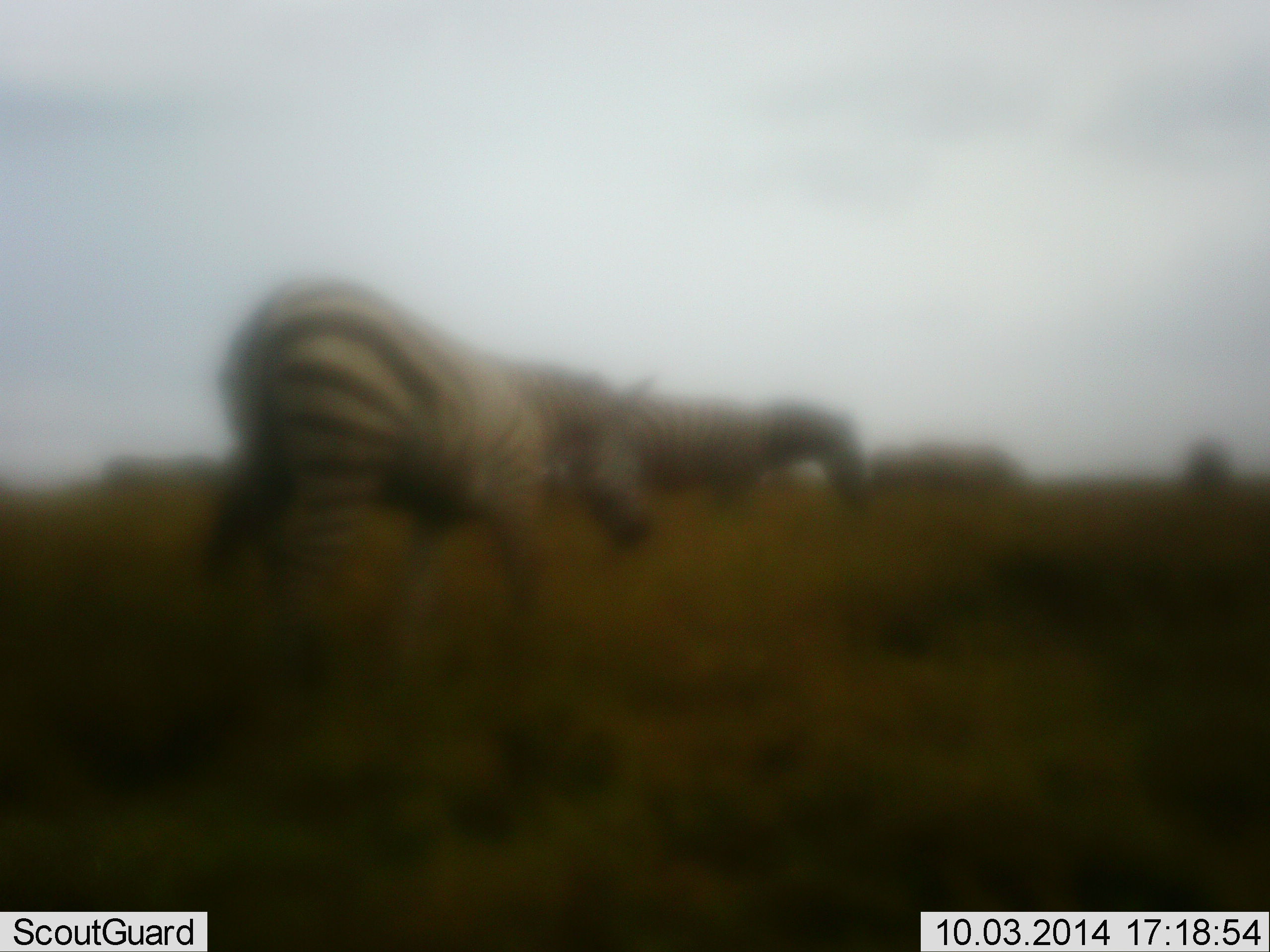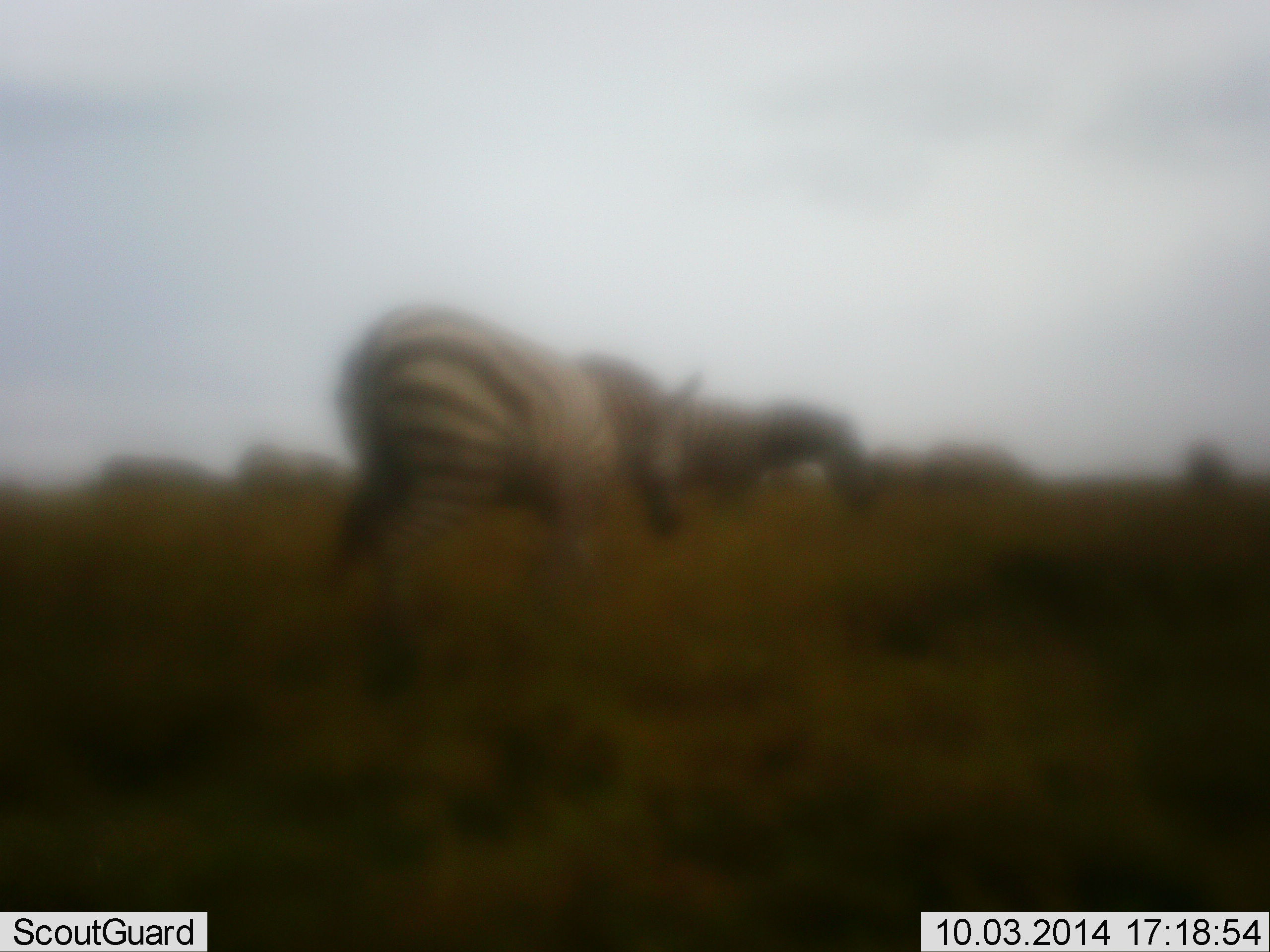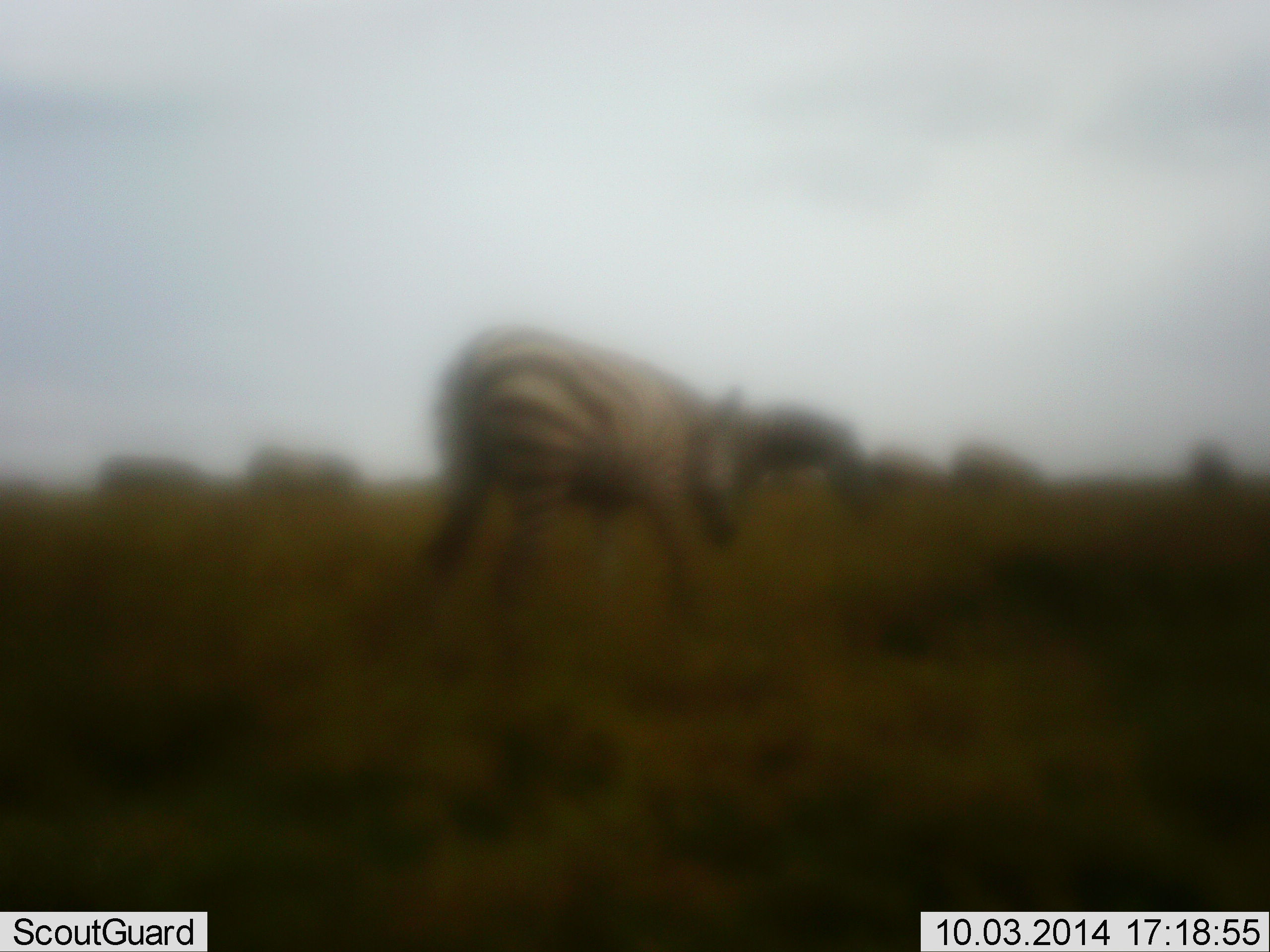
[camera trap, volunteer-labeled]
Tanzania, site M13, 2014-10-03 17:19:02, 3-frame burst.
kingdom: Animalia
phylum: Chordata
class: Mammalia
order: Perissodactyla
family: Equidae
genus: Equus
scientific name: Equus quagga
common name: plains zebra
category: zebra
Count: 7.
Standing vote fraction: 10%.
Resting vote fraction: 0%.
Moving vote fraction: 100%.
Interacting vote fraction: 10%.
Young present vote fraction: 0%.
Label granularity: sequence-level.